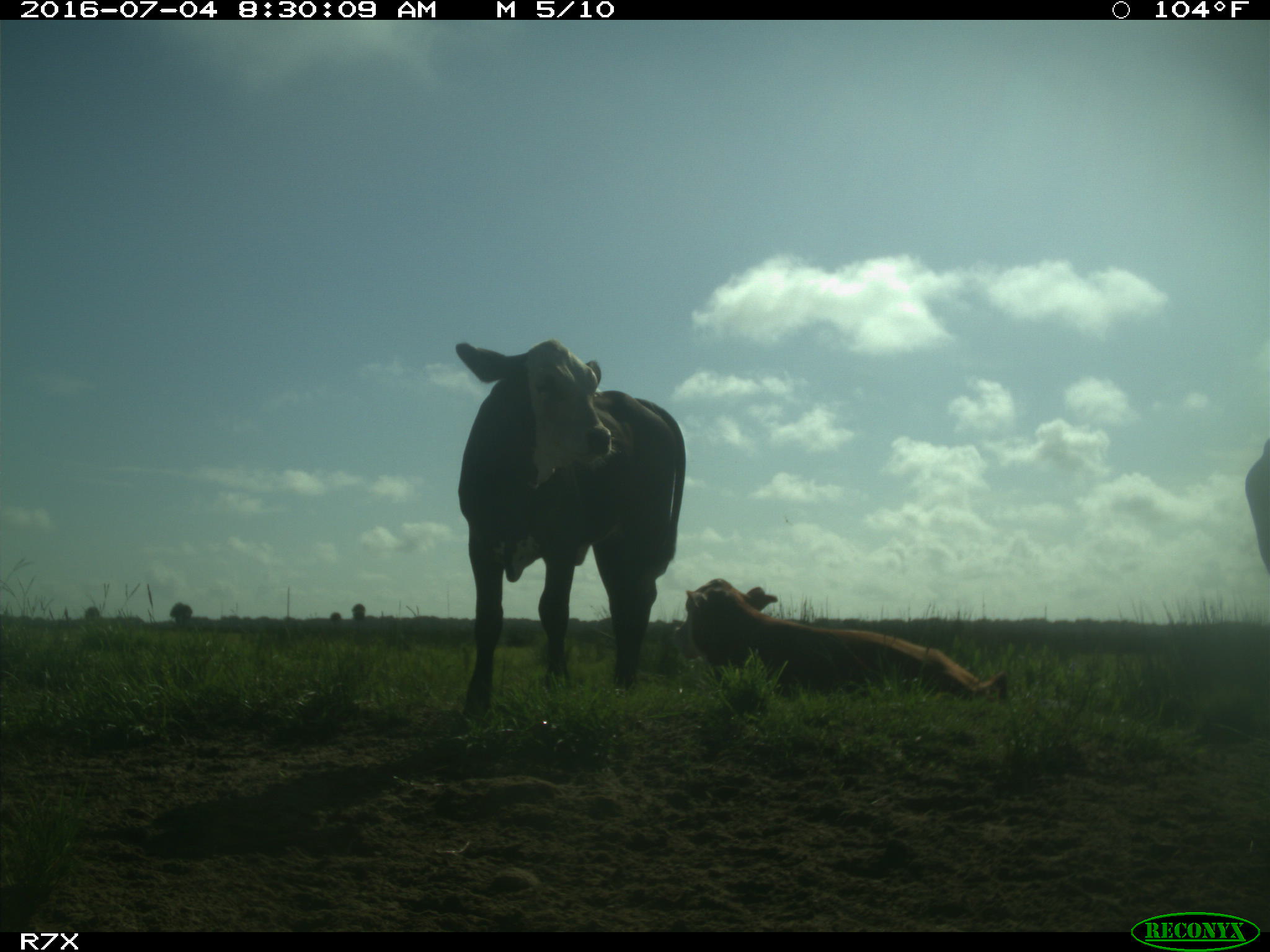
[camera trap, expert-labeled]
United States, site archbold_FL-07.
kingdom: Animalia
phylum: Chordata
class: Mammalia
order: Artiodactyla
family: Bovidae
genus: Bos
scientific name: Bos taurus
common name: domestic cow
Bos taurus (domestic cow).